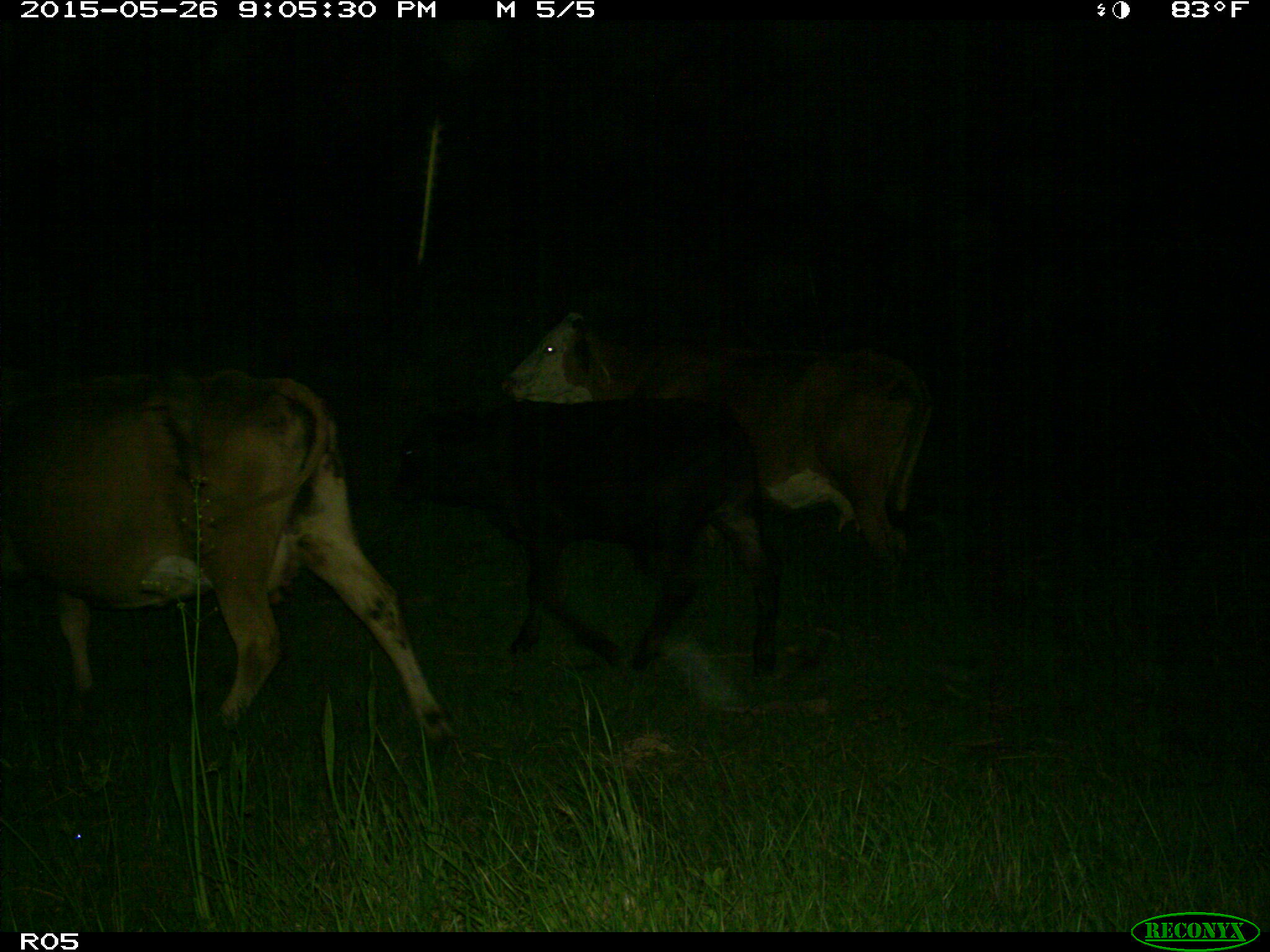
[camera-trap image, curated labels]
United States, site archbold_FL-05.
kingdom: Animalia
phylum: Chordata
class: Mammalia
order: Artiodactyla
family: Bovidae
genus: Bos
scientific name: Bos taurus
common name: domestic cow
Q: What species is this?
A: Bos taurus (domestic cow).